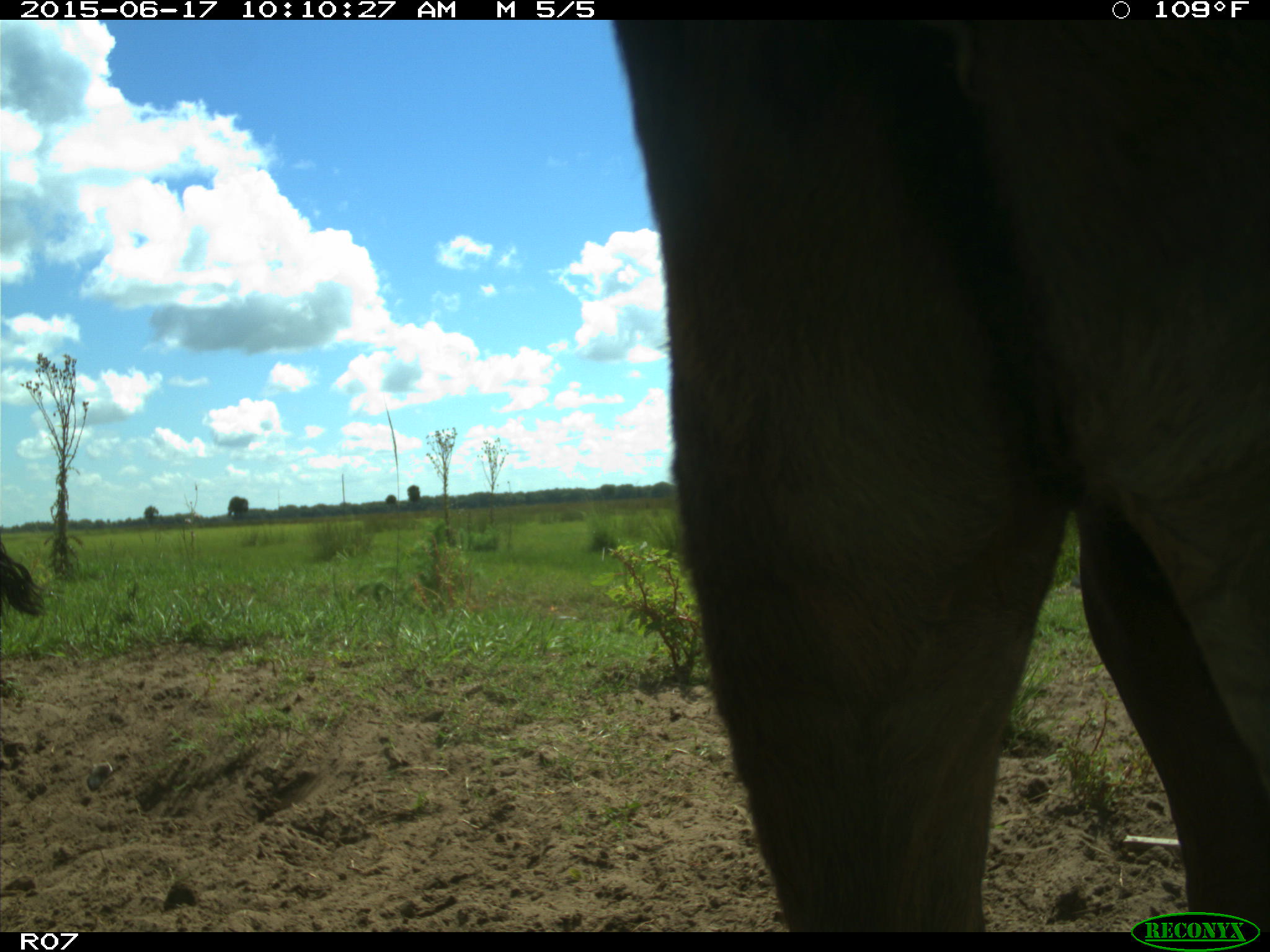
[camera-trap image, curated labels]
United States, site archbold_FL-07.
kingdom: Animalia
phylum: Chordata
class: Mammalia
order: Artiodactyla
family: Bovidae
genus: Bos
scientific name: Bos taurus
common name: domestic cow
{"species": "Bos taurus (domestic cow)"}